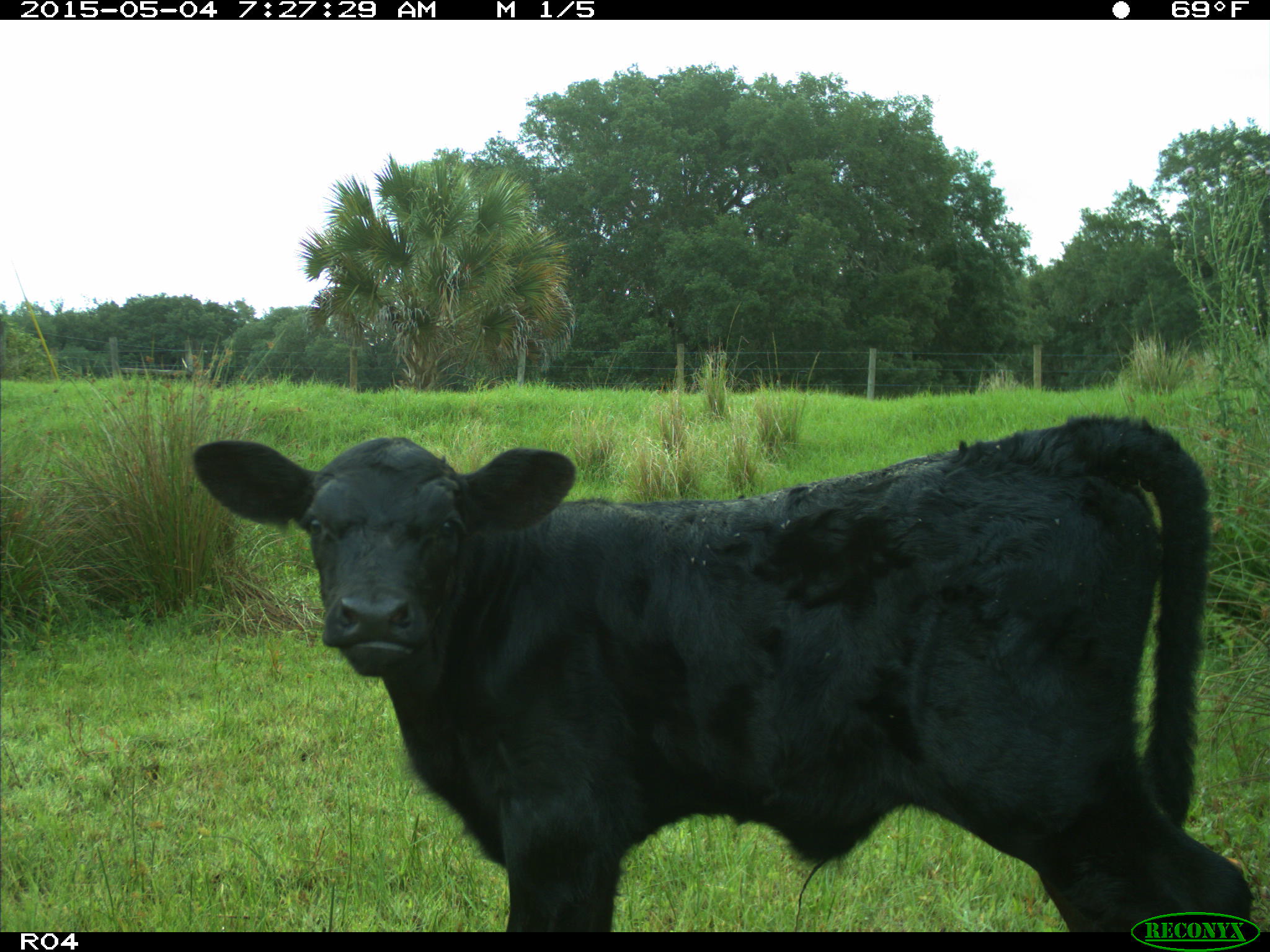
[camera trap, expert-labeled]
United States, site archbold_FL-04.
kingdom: Animalia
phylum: Chordata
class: Mammalia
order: Artiodactyla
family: Bovidae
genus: Bos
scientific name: Bos taurus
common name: domestic cow